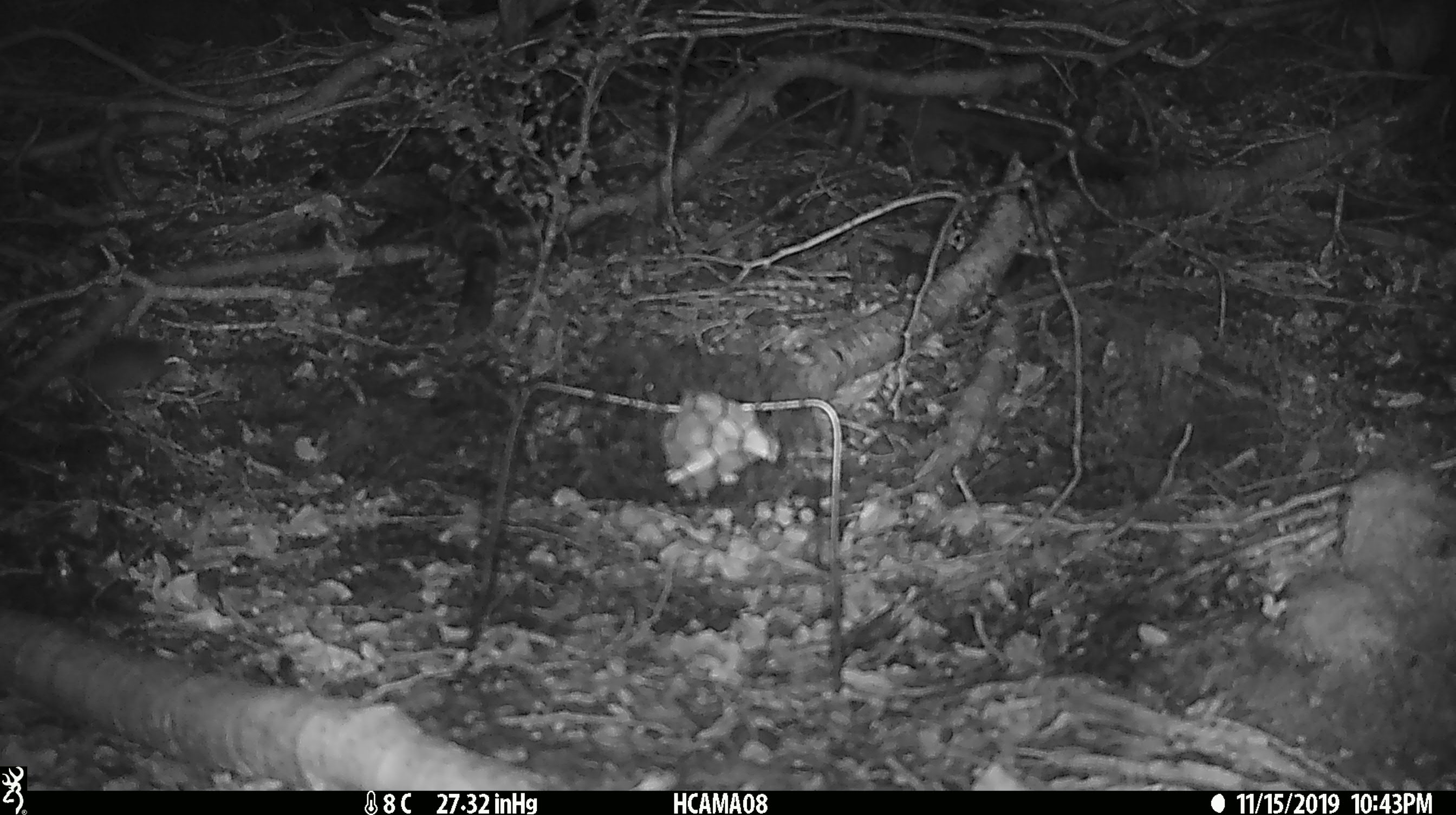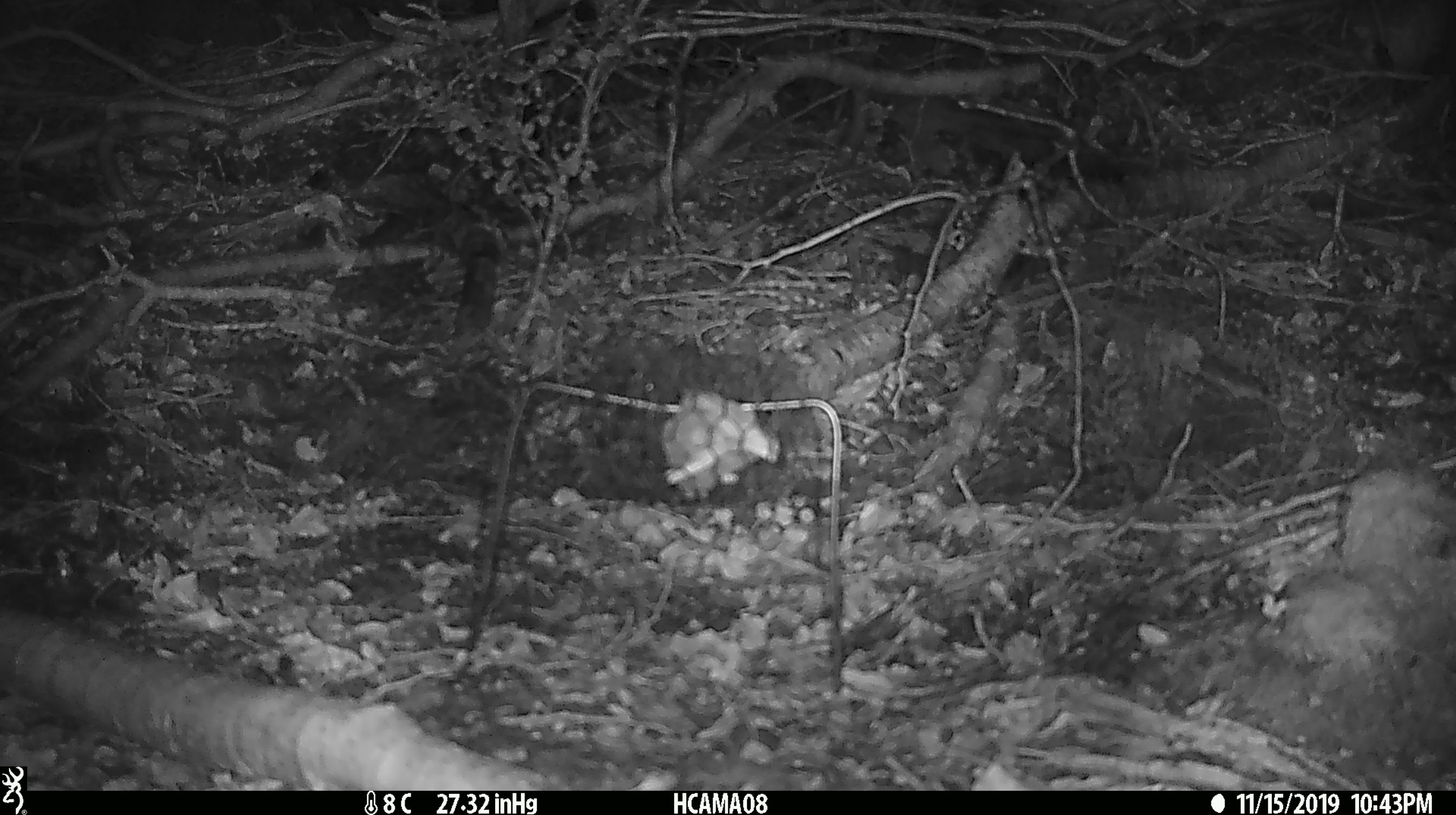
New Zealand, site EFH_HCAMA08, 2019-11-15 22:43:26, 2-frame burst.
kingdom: Animalia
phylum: Chordata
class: Mammalia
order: Rodentia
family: Muridae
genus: Mus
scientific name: Mus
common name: mouse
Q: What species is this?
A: Mouse (Mus).